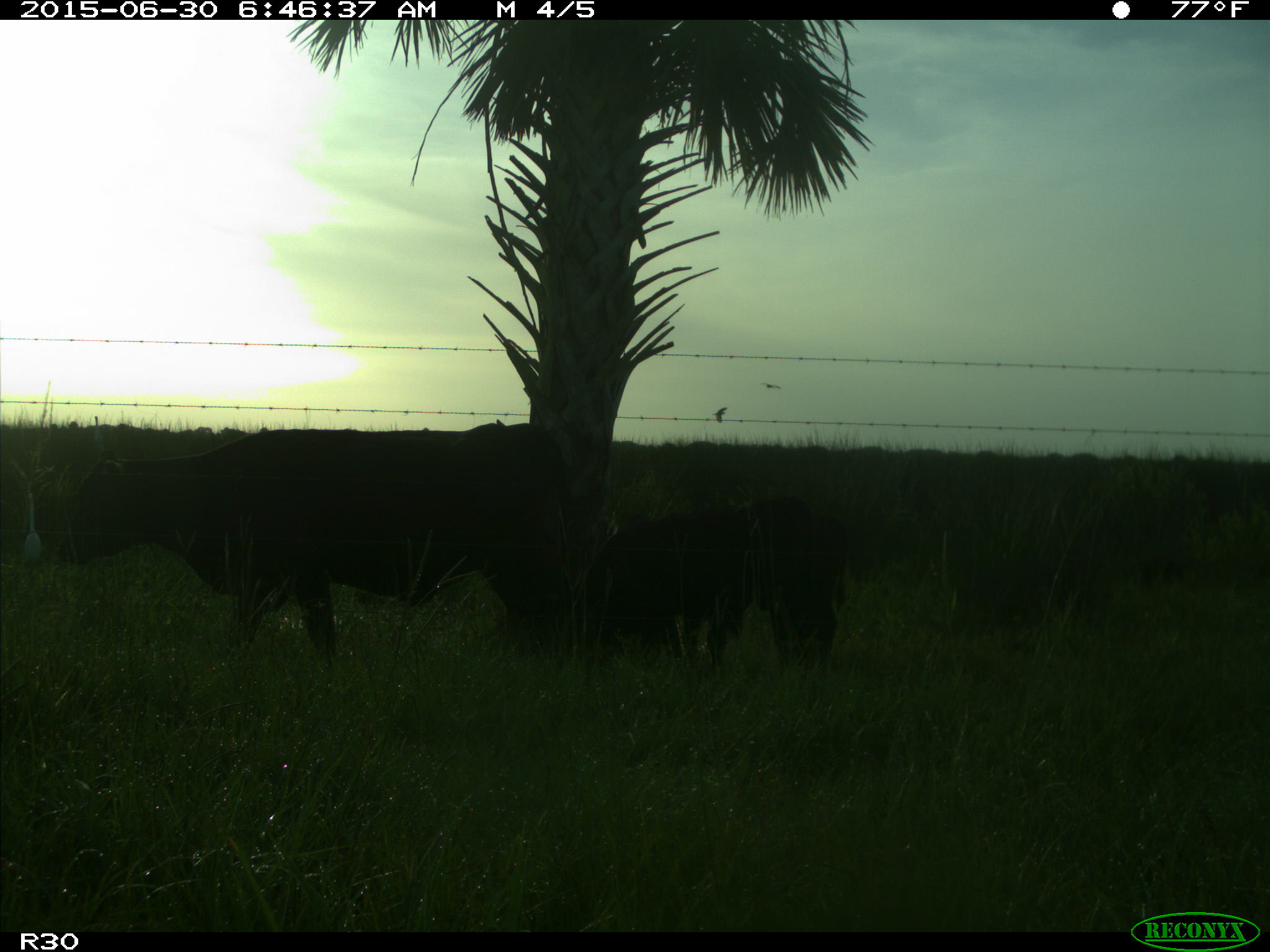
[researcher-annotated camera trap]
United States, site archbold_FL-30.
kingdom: Animalia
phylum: Chordata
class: Mammalia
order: Artiodactyla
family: Bovidae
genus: Bos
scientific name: Bos taurus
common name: domestic cow